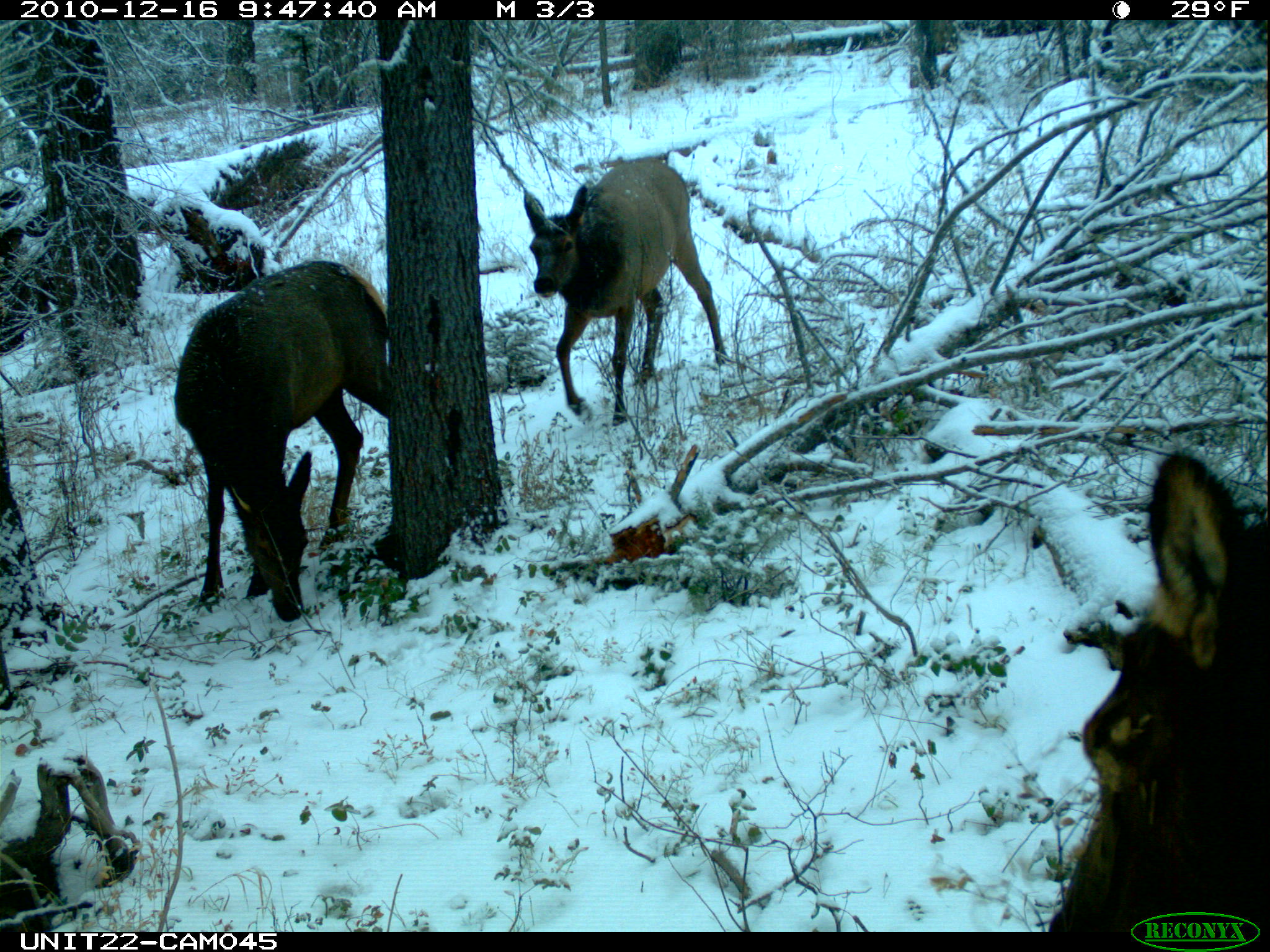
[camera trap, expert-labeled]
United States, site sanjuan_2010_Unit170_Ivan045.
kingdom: Animalia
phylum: Chordata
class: Mammalia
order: Artiodactyla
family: Cervidae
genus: Cervus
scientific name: Cervus elaphus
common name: red deer